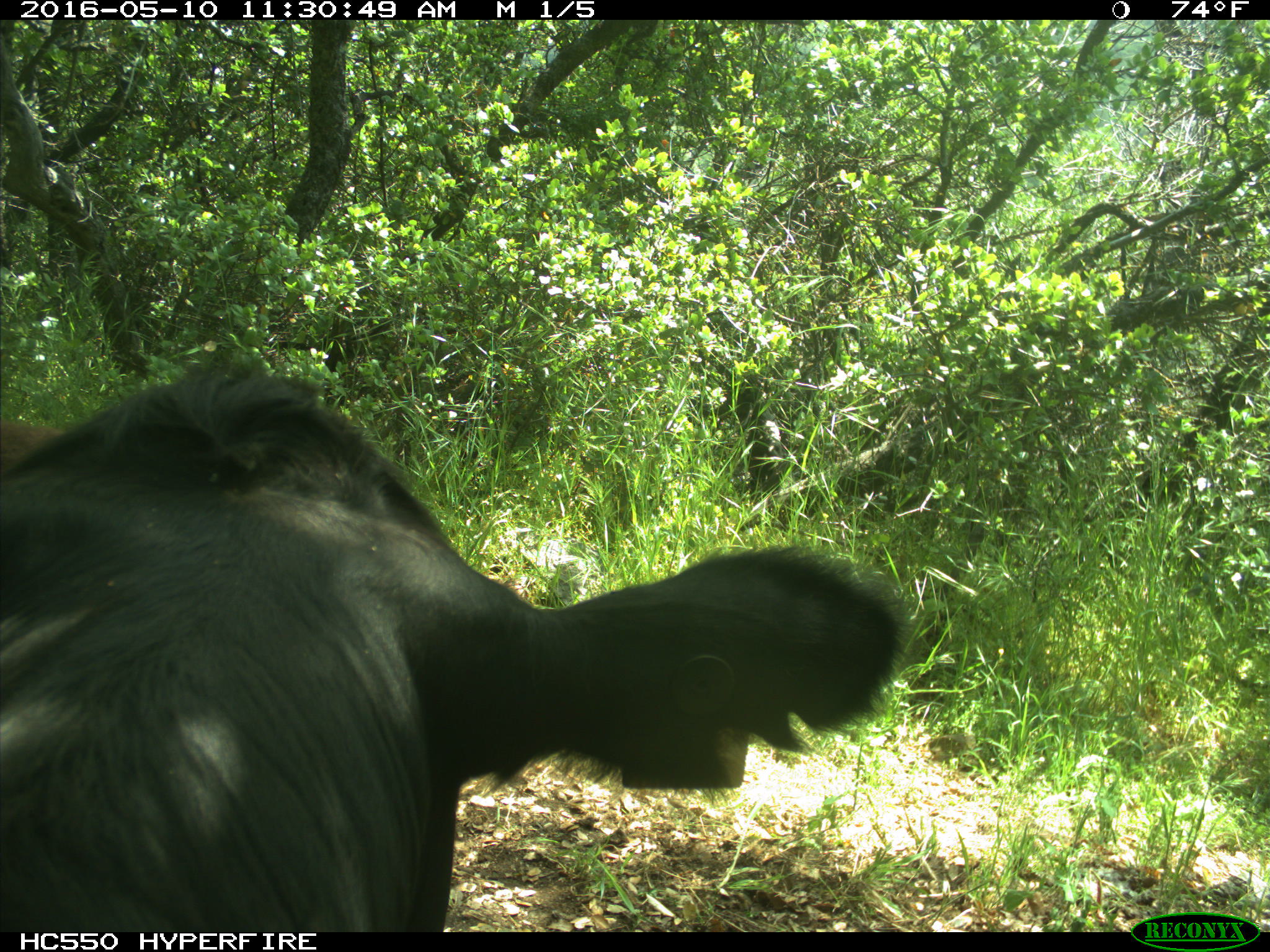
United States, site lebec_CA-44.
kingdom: Animalia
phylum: Chordata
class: Mammalia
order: Artiodactyla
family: Bovidae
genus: Bos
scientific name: Bos taurus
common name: domestic cow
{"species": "Bos taurus (domestic cow)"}